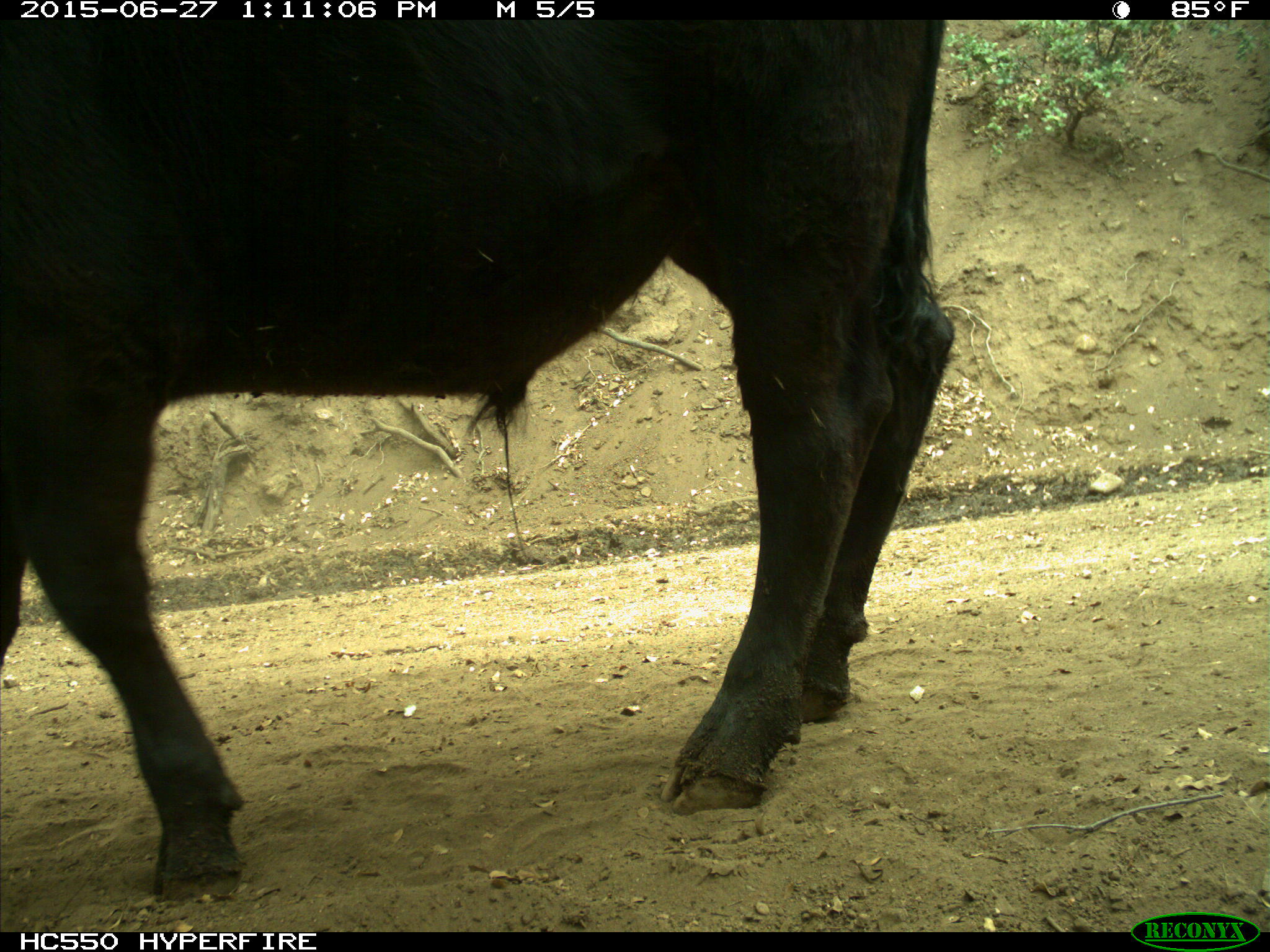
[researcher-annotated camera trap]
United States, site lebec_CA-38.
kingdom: Animalia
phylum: Chordata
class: Mammalia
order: Artiodactyla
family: Bovidae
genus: Bos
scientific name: Bos taurus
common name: domestic cow